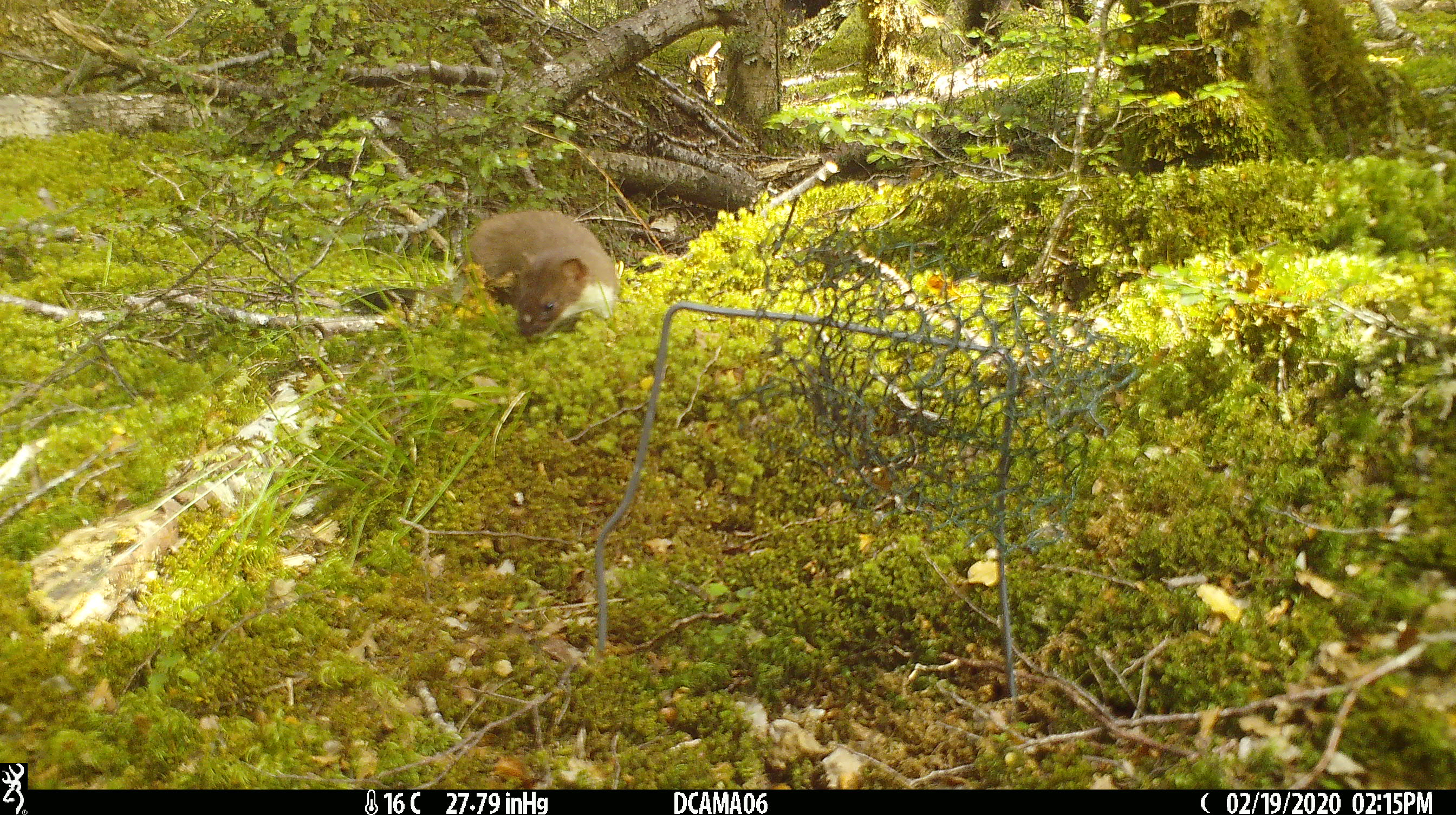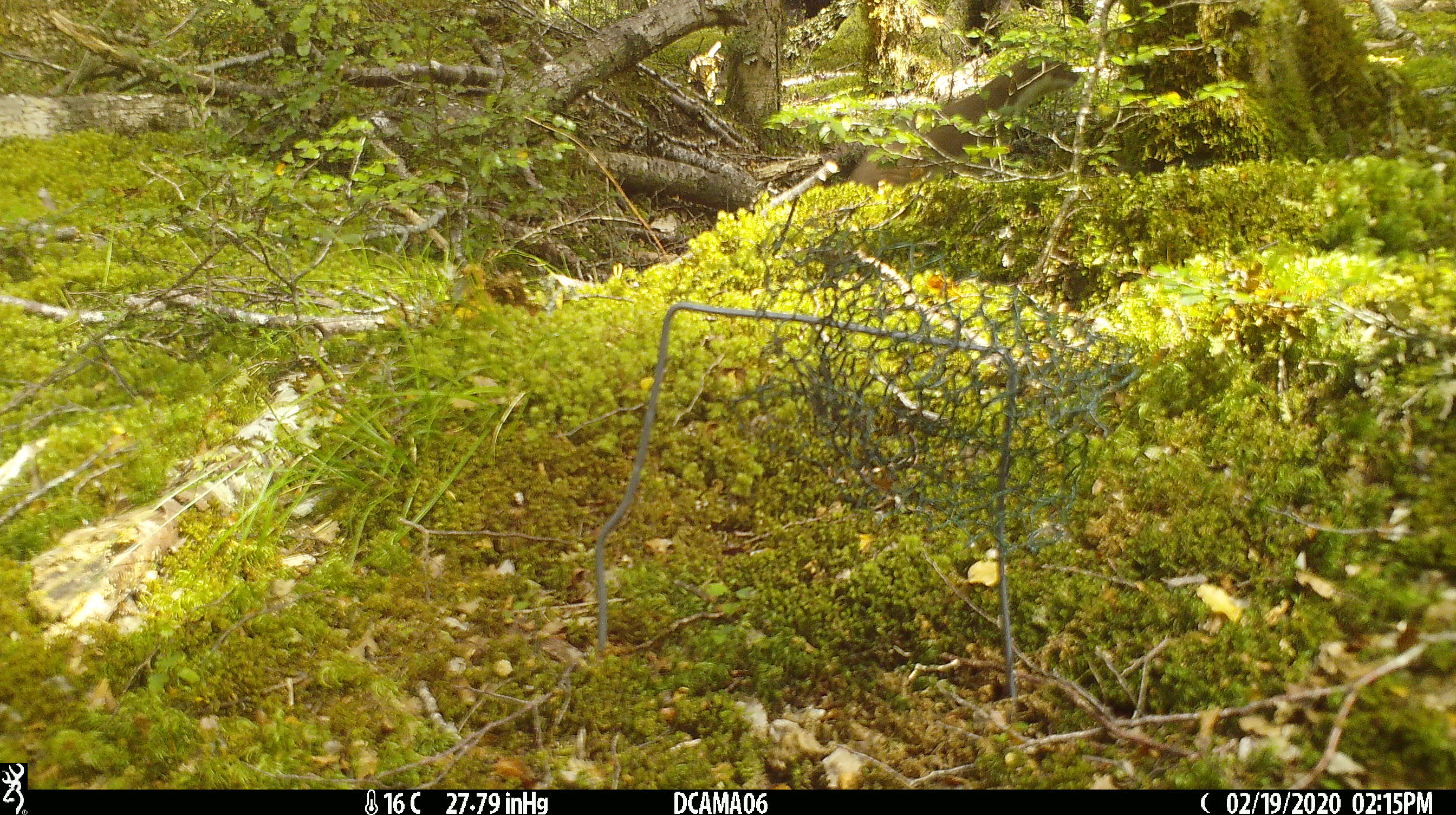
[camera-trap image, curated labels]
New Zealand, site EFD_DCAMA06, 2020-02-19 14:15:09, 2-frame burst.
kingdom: Animalia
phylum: Chordata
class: Mammalia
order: Carnivora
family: Mustelidae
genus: Mustela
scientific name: Mustela erminea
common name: stoat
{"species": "stoat (Mustela erminea)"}